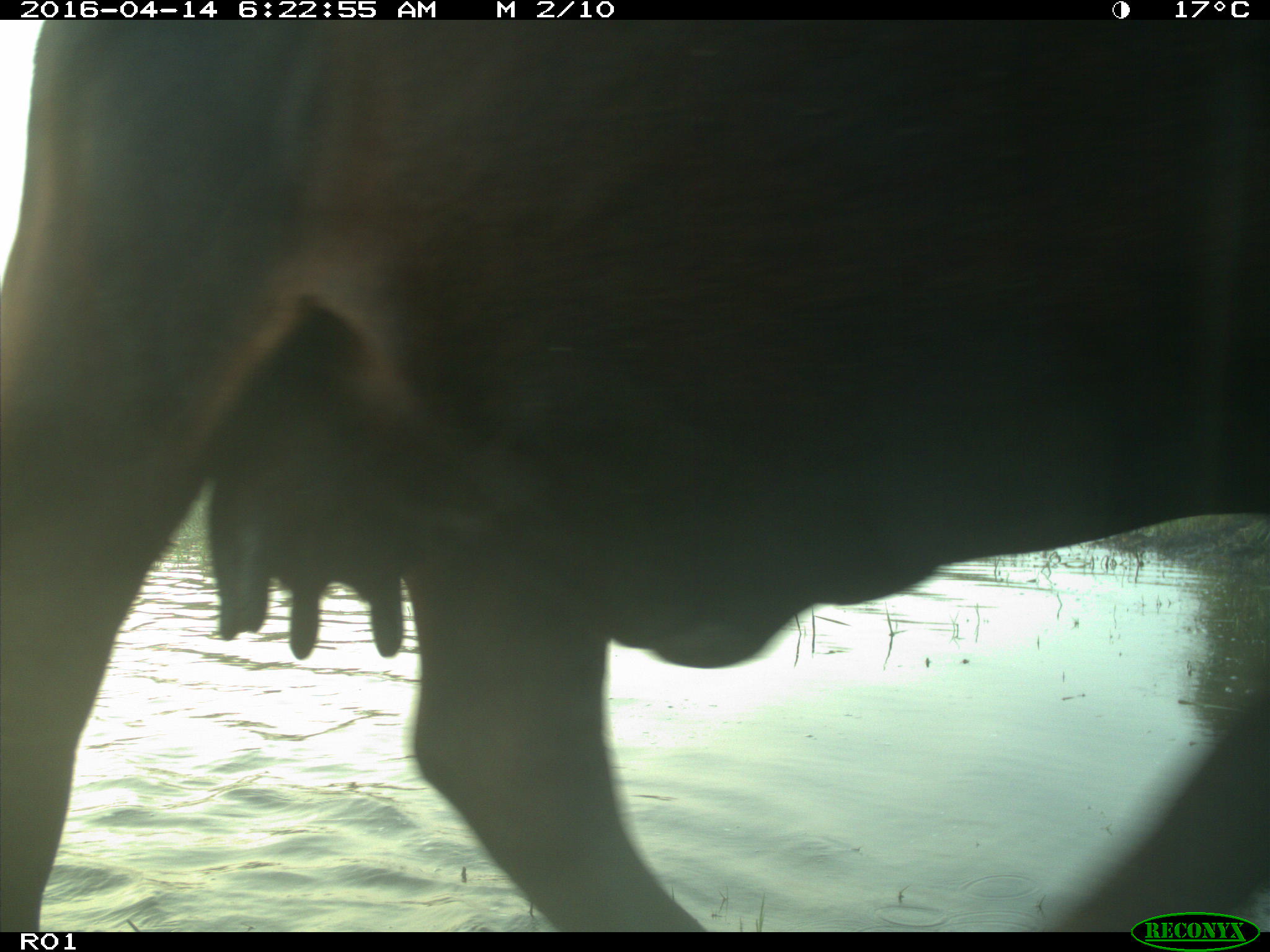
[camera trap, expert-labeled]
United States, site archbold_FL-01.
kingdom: Animalia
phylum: Chordata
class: Mammalia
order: Artiodactyla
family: Bovidae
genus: Bos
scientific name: Bos taurus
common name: domestic cow